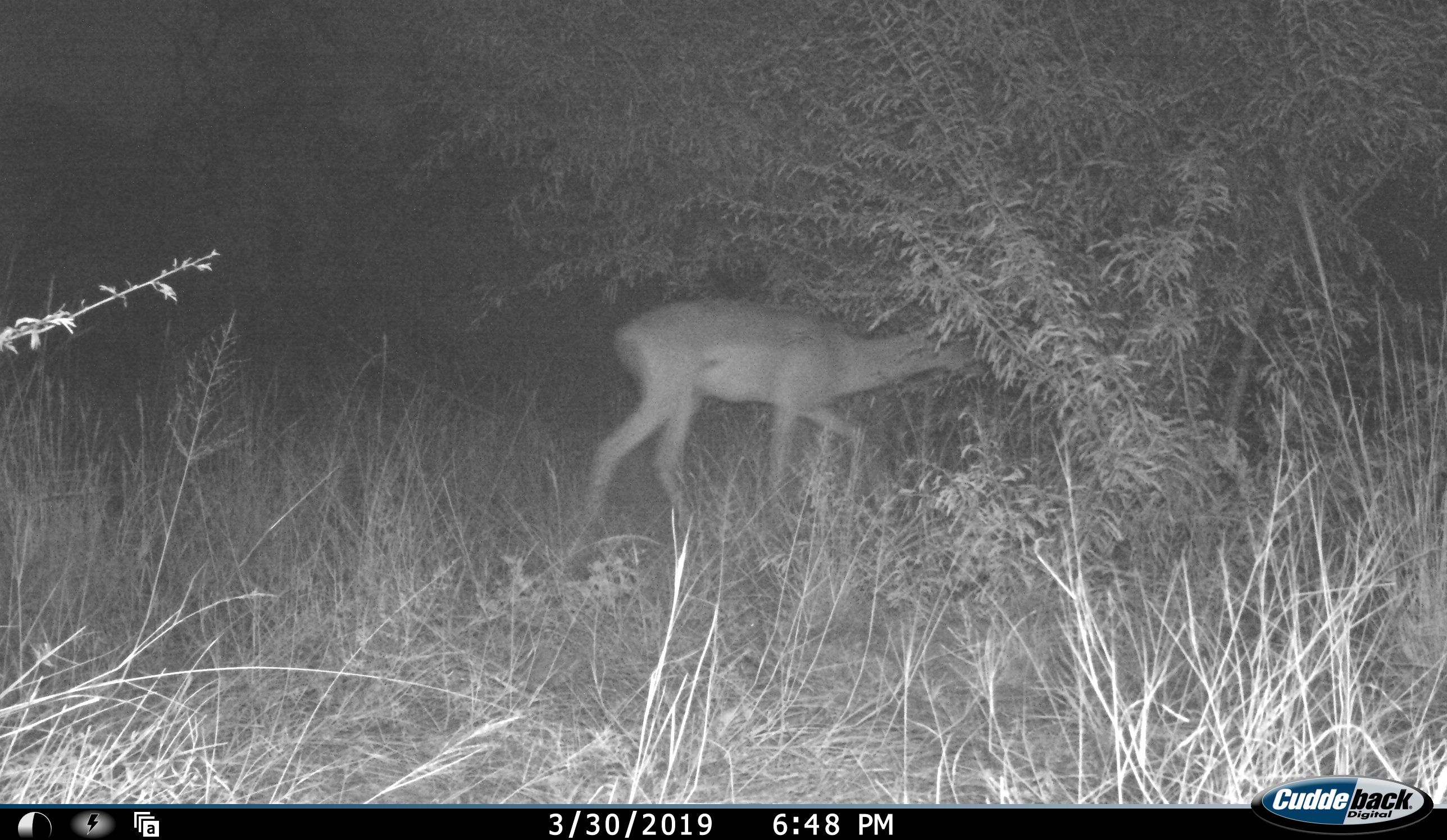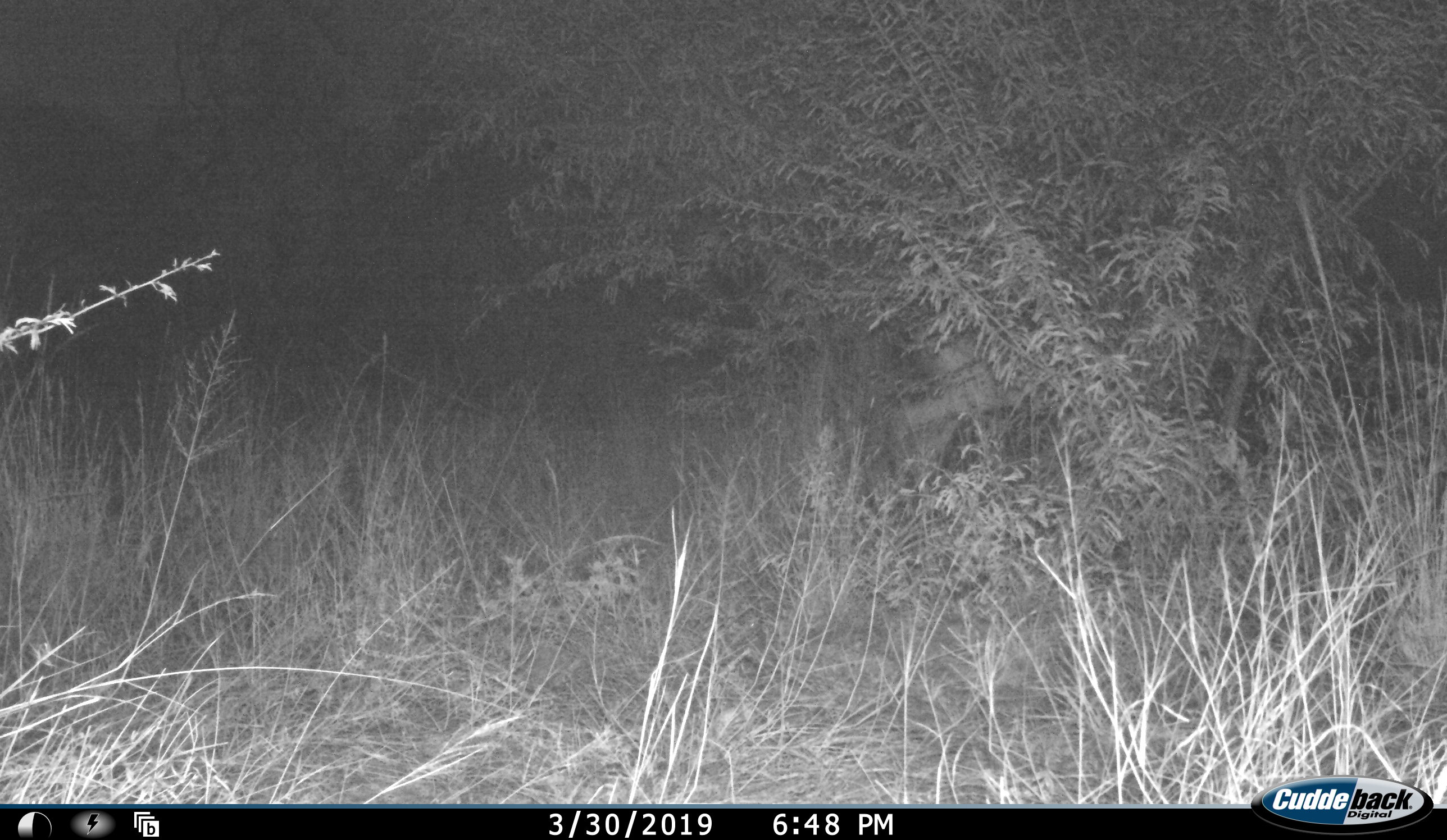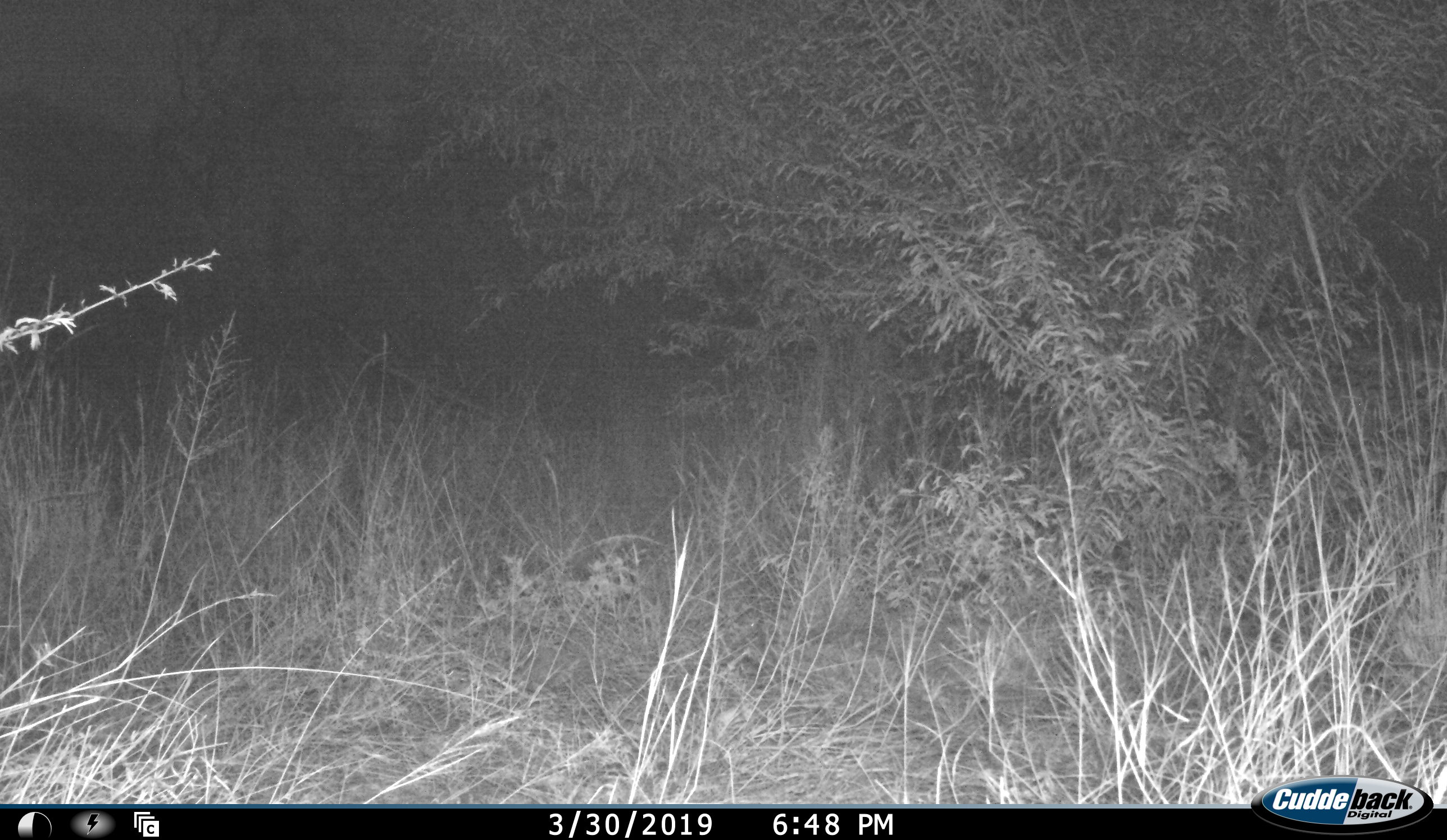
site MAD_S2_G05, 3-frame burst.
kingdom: Animalia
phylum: Chordata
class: Mammalia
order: Artiodactyla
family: Bovidae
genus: Aepyceros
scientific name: Aepyceros melampus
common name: impala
Impala (Aepyceros melampus), count 1. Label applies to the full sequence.